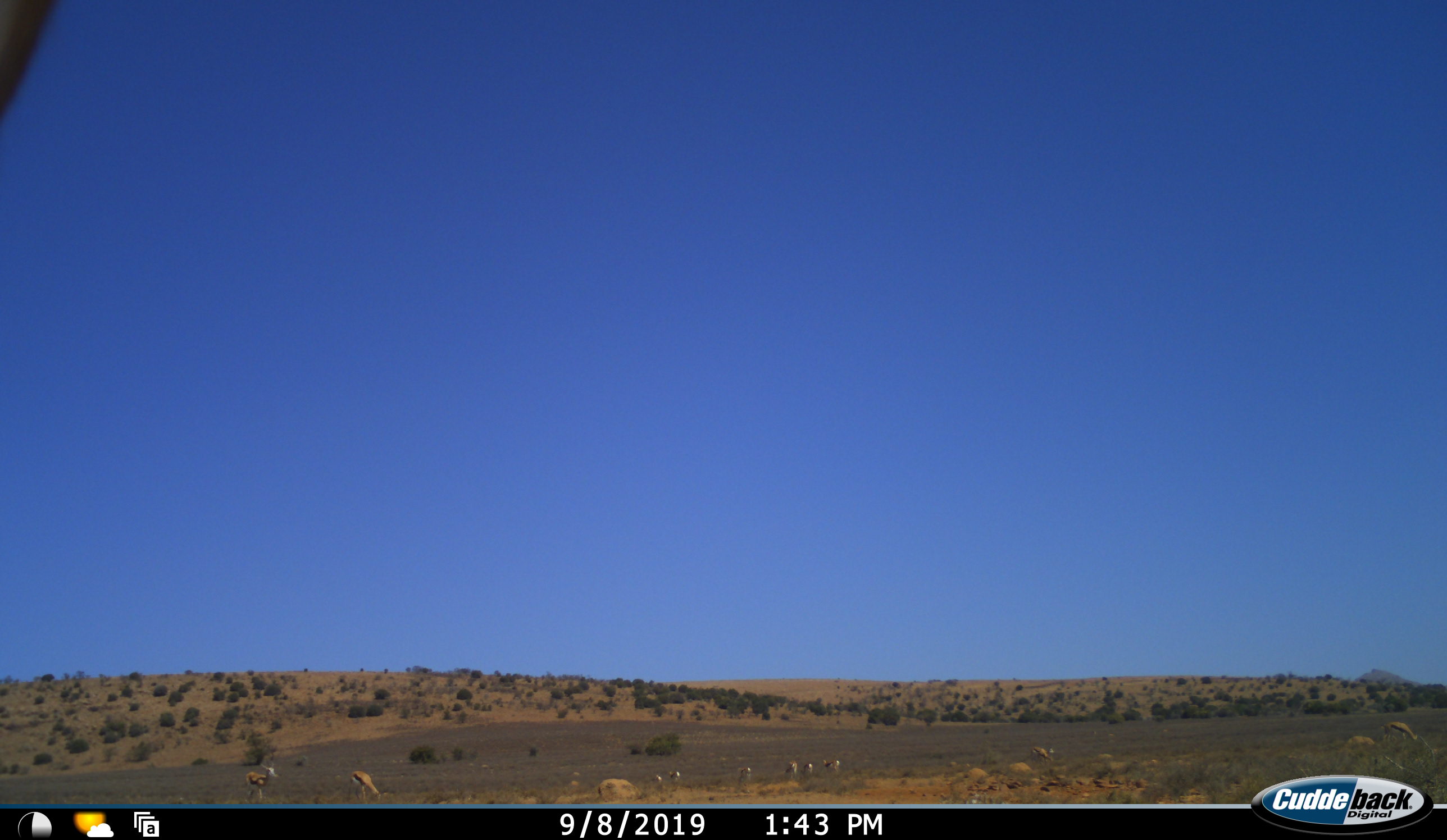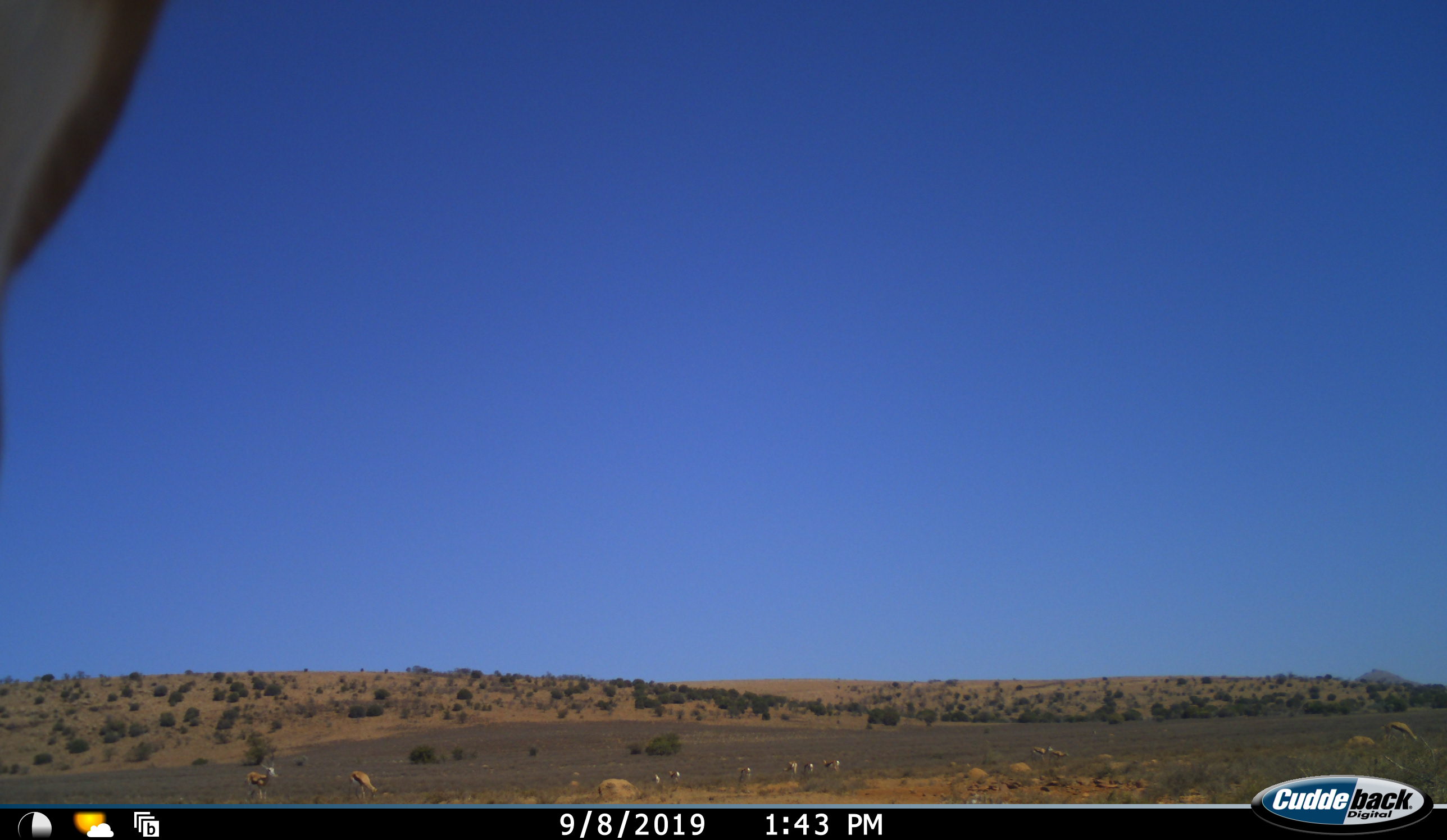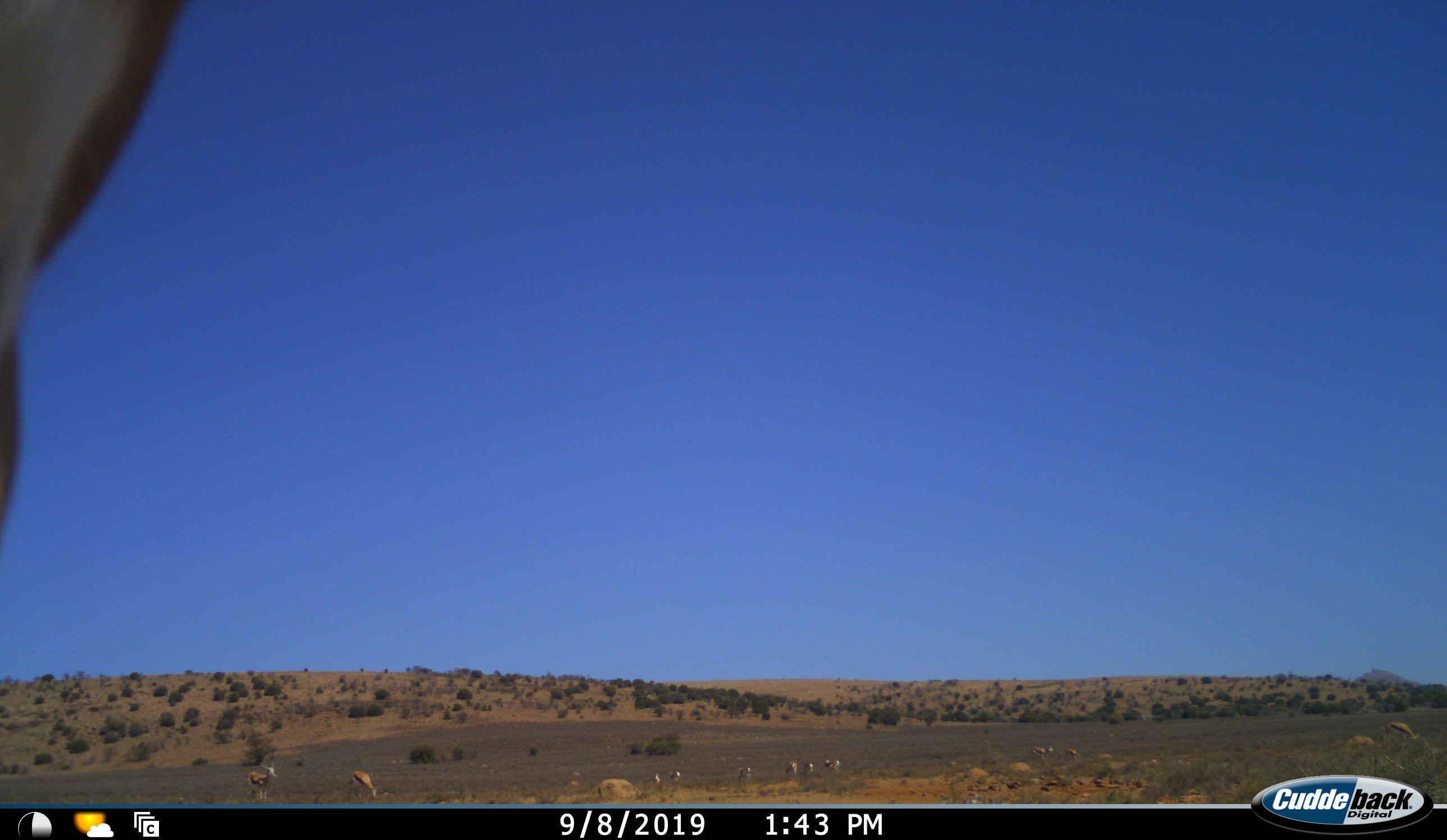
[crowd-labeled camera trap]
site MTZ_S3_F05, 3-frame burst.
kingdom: Animalia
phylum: Chordata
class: Mammalia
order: Artiodactyla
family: Bovidae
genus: Antidorcas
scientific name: Antidorcas marsupialis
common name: springbok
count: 11-50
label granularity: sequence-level